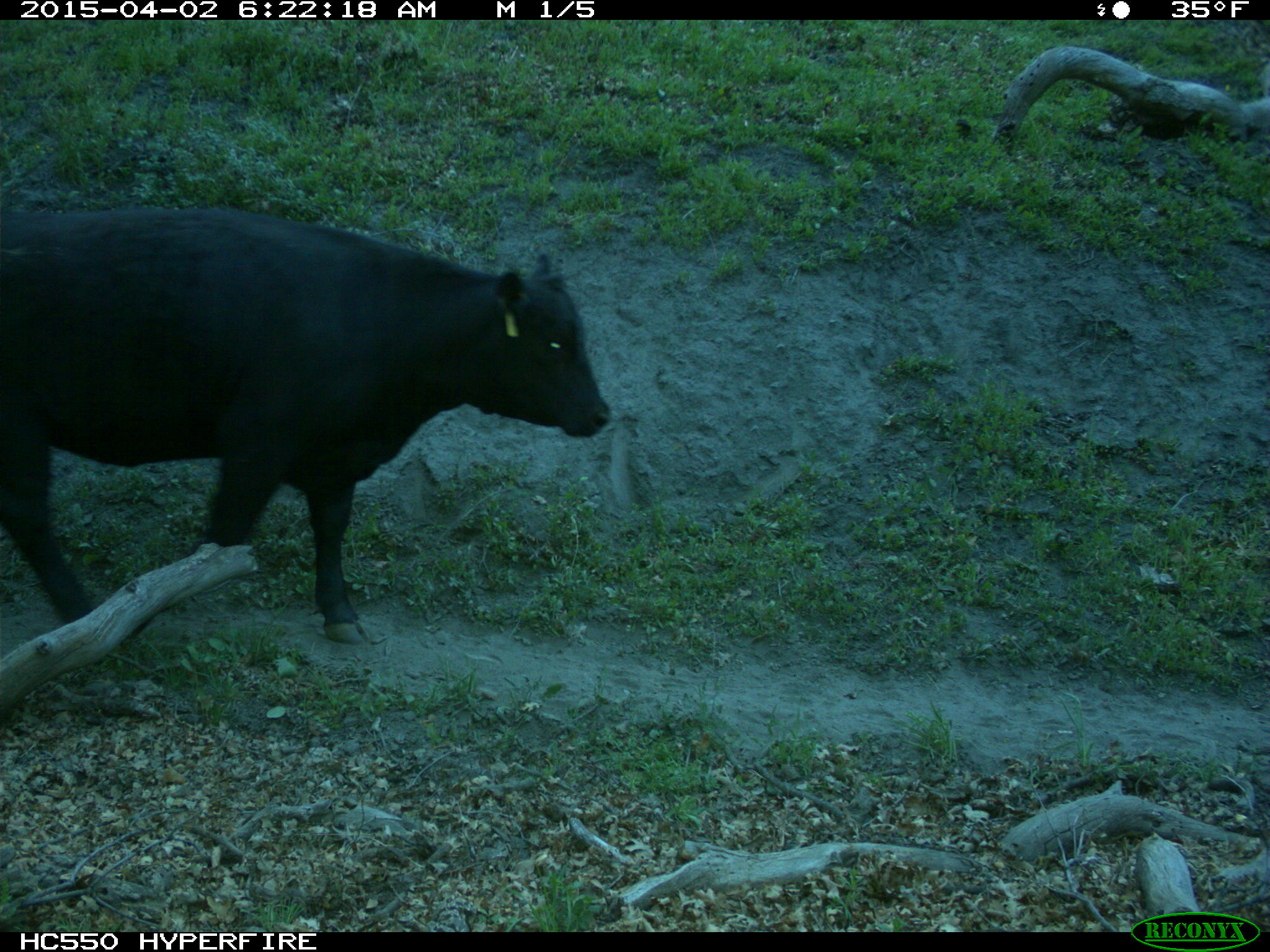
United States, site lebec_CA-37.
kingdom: Animalia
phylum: Chordata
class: Mammalia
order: Artiodactyla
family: Bovidae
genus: Bos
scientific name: Bos taurus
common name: domestic cow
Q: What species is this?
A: Bos taurus (domestic cow).